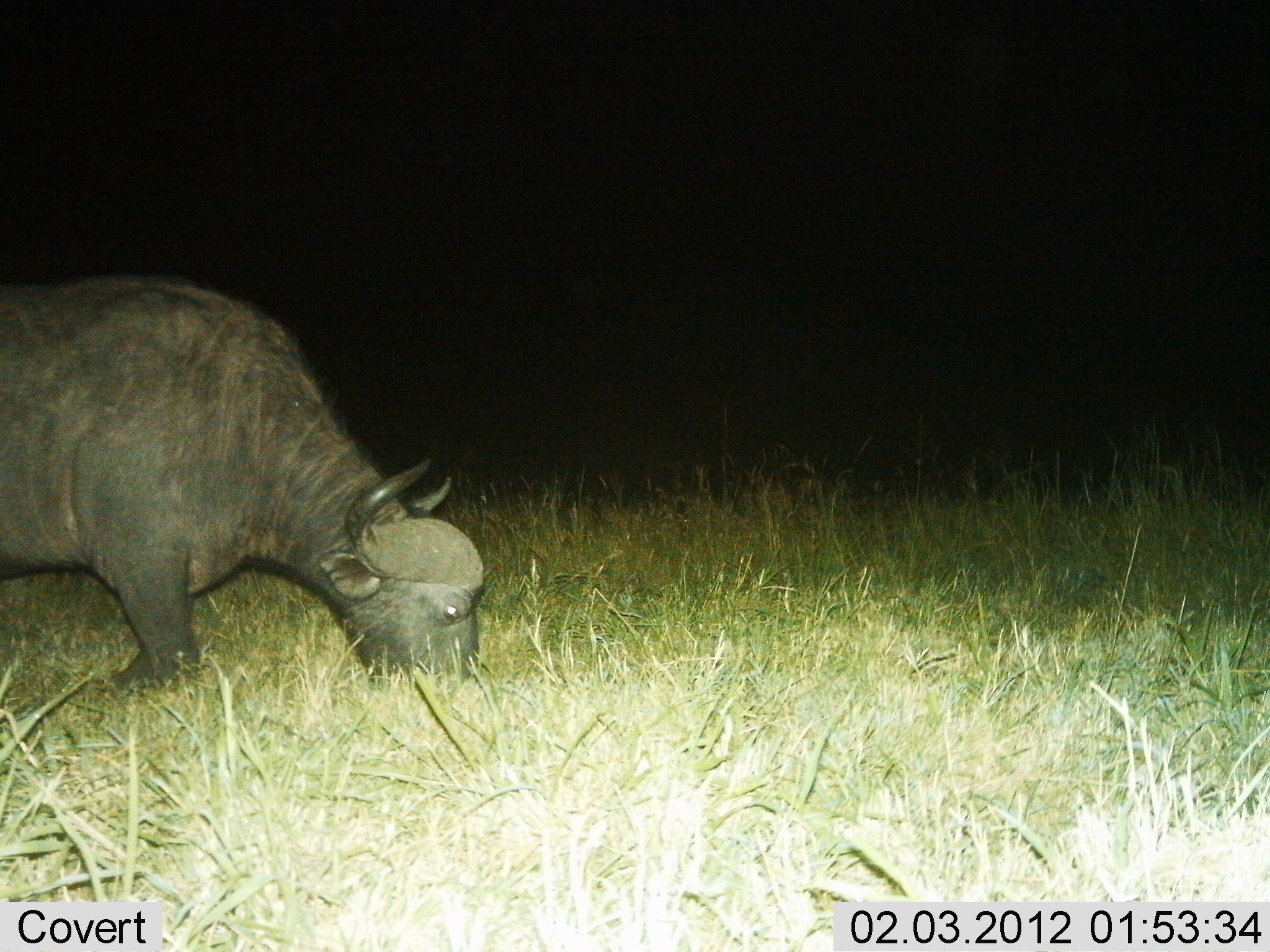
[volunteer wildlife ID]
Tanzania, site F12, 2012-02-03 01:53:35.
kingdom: Animalia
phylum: Chordata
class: Mammalia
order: Artiodactyla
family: Bovidae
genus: Syncerus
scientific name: Syncerus caffer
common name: cape buffalo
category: buffalo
Buffalo (cape buffalo) (Syncerus caffer), count 1. Behavior (volunteer vote fractions): standing 19%, resting 0%, moving 6%, interacting 0%. Young present (vote fraction): 0%. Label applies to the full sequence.